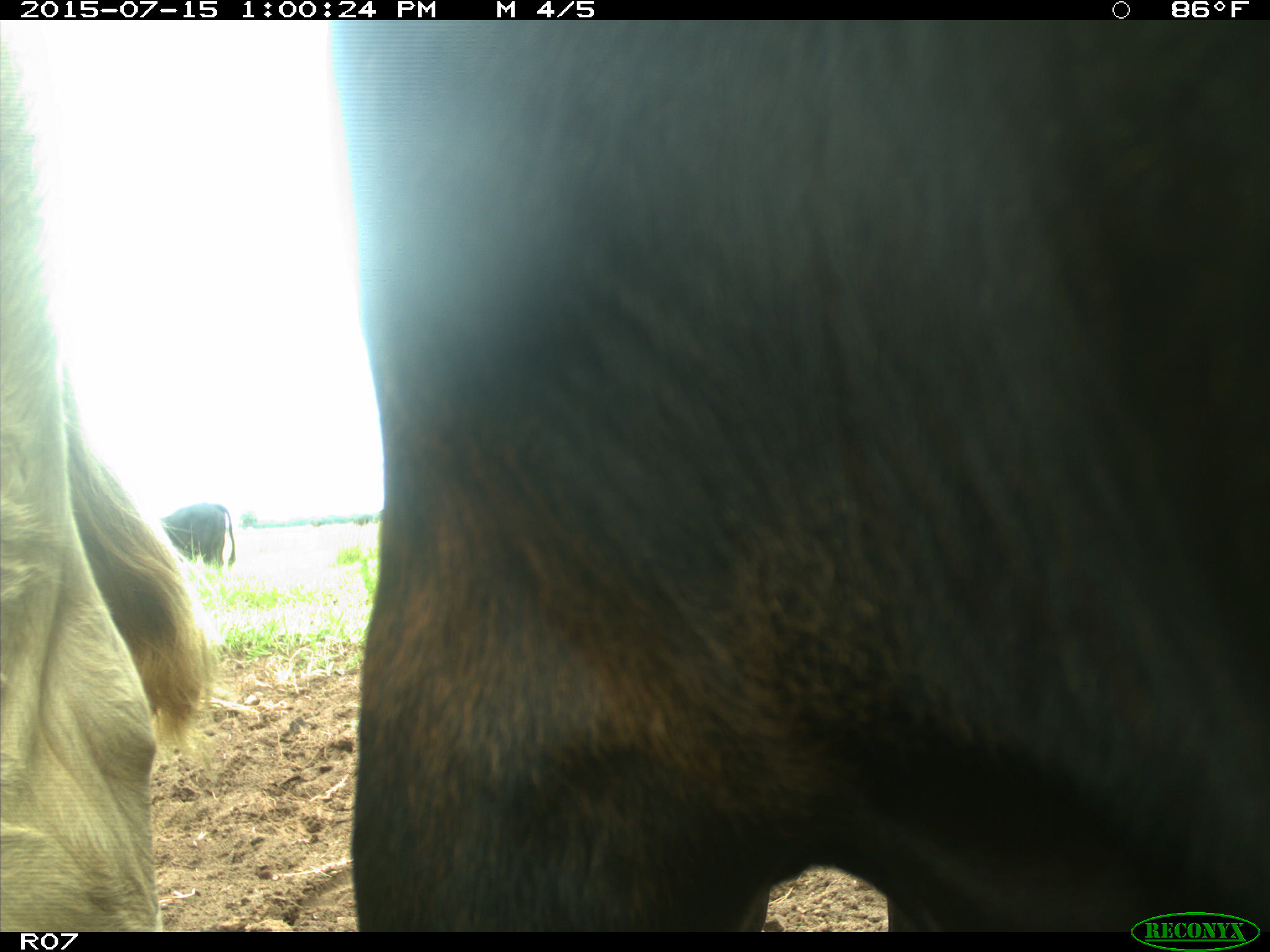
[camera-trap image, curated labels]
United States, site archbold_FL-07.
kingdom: Animalia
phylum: Chordata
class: Mammalia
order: Artiodactyla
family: Bovidae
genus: Bos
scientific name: Bos taurus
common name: domestic cow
Bos taurus (domestic cow).